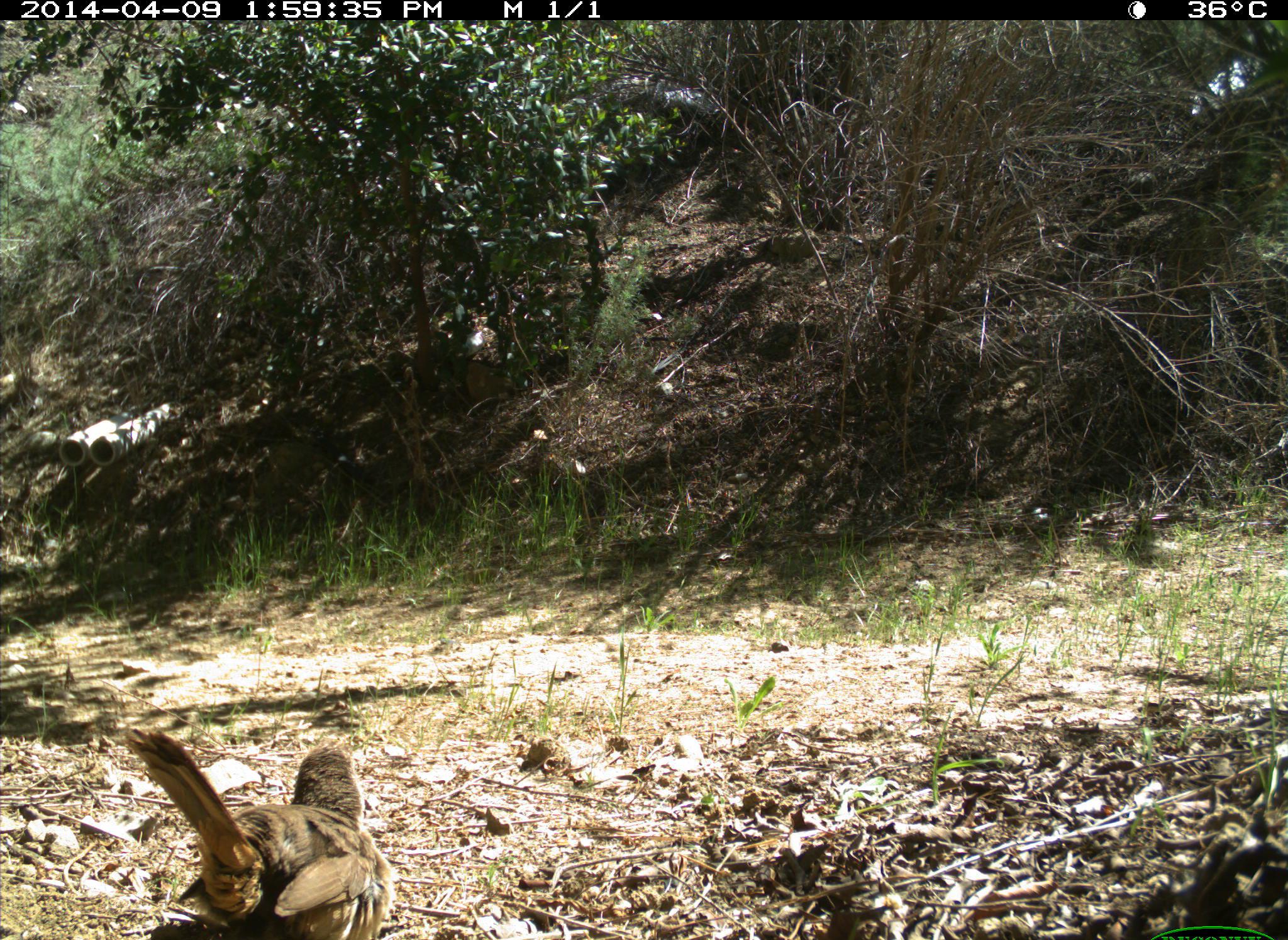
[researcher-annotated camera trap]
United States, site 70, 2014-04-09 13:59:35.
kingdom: Animalia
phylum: Chordata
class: Aves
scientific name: Aves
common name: bird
Bird (Aves).